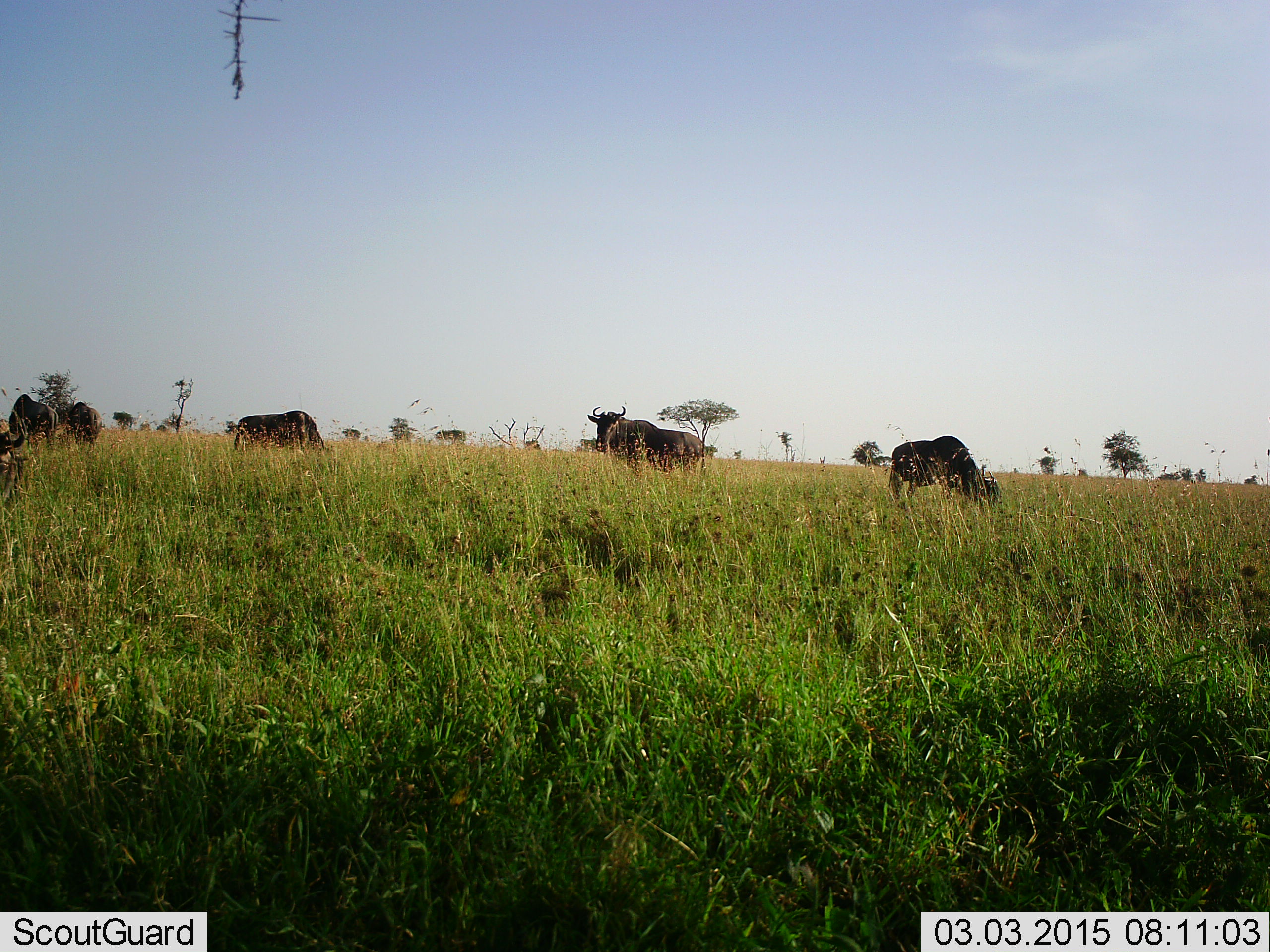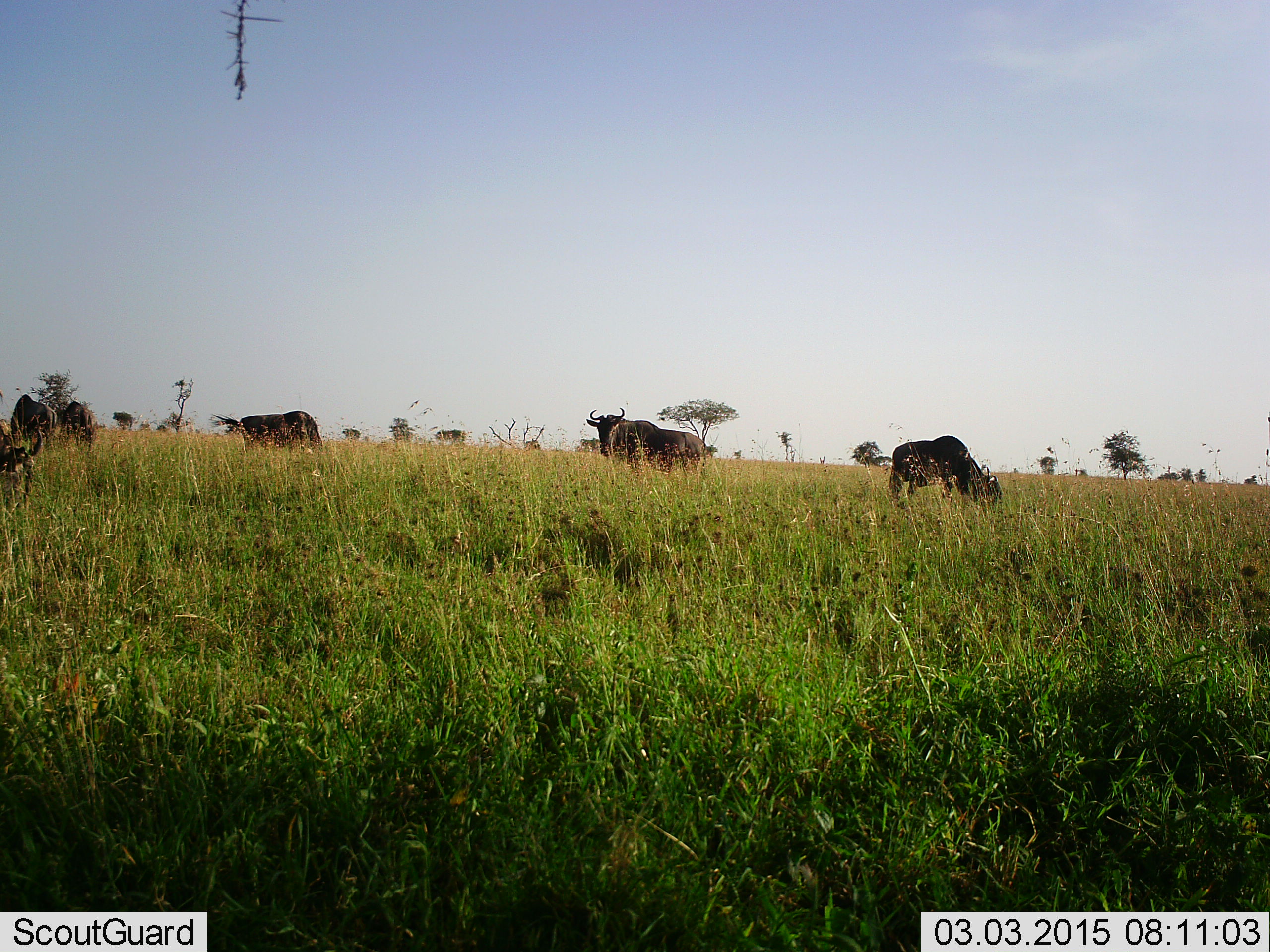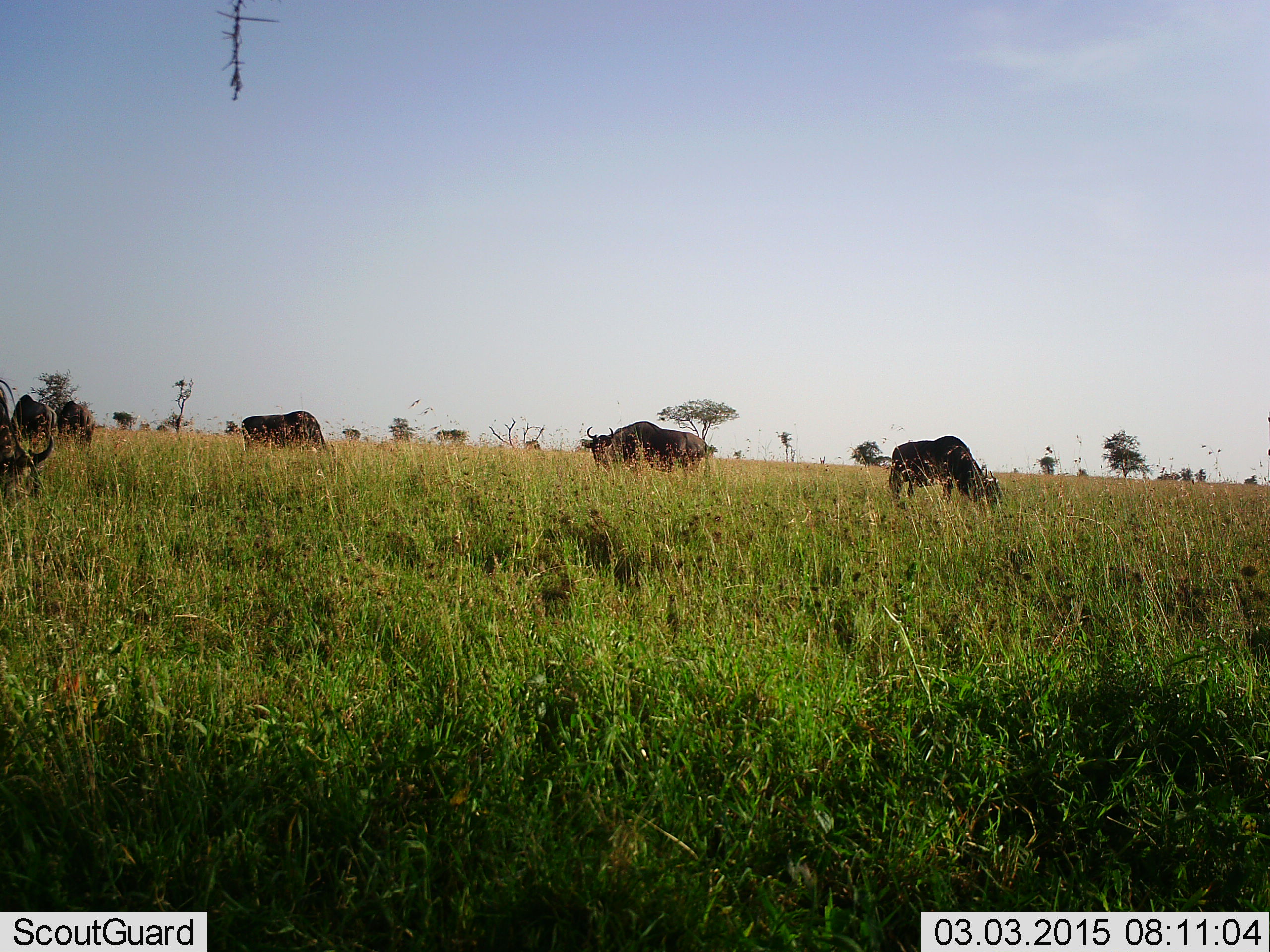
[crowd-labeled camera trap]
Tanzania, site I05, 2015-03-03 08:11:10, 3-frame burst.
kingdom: Animalia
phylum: Chordata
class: Mammalia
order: Artiodactyla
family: Bovidae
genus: Connochaetes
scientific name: Connochaetes taurinus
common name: blue wildebeest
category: wildebeest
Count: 6.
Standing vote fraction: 60%.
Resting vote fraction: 0%.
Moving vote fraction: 20%.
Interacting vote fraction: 0%.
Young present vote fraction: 0%.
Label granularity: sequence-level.